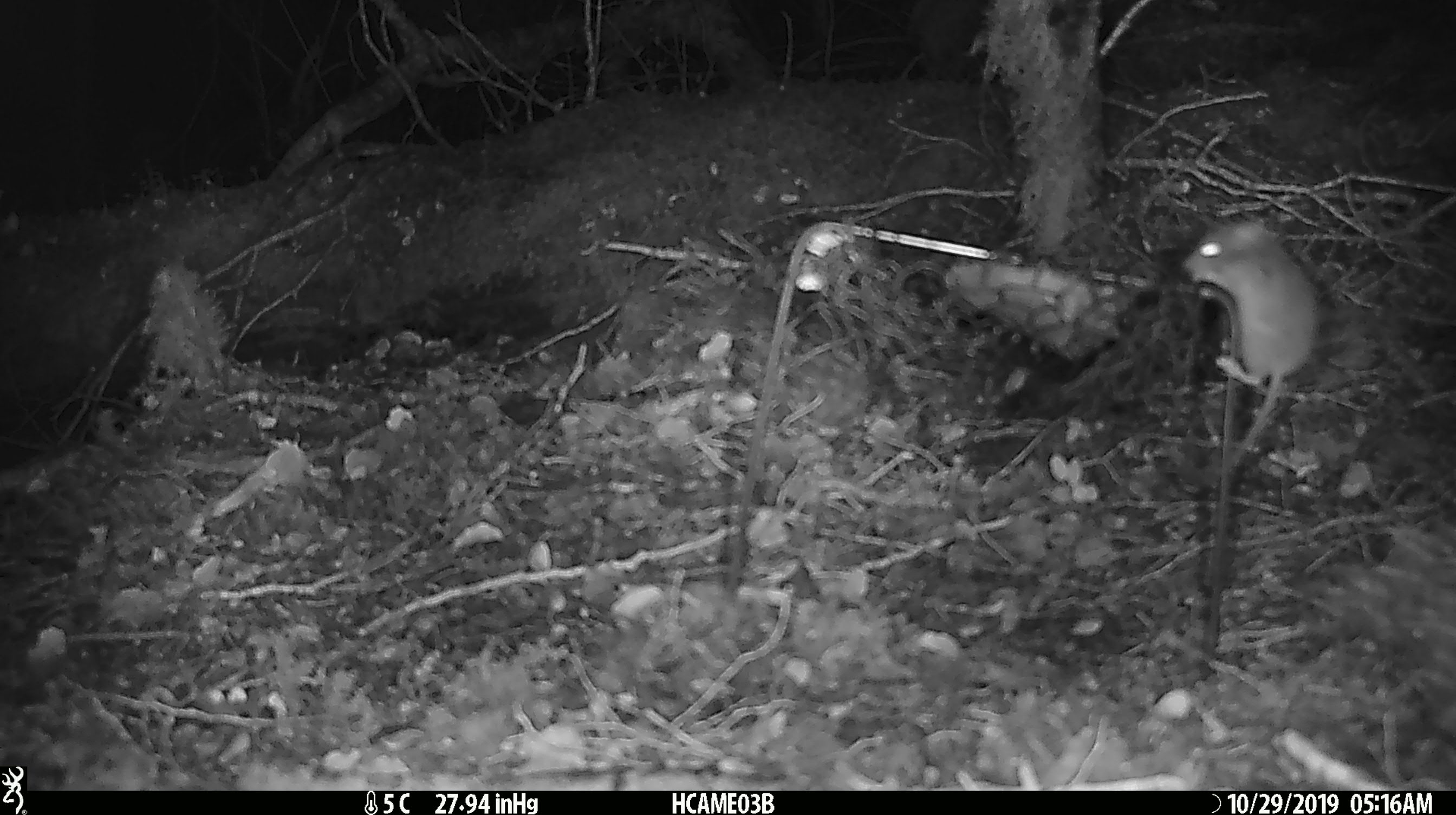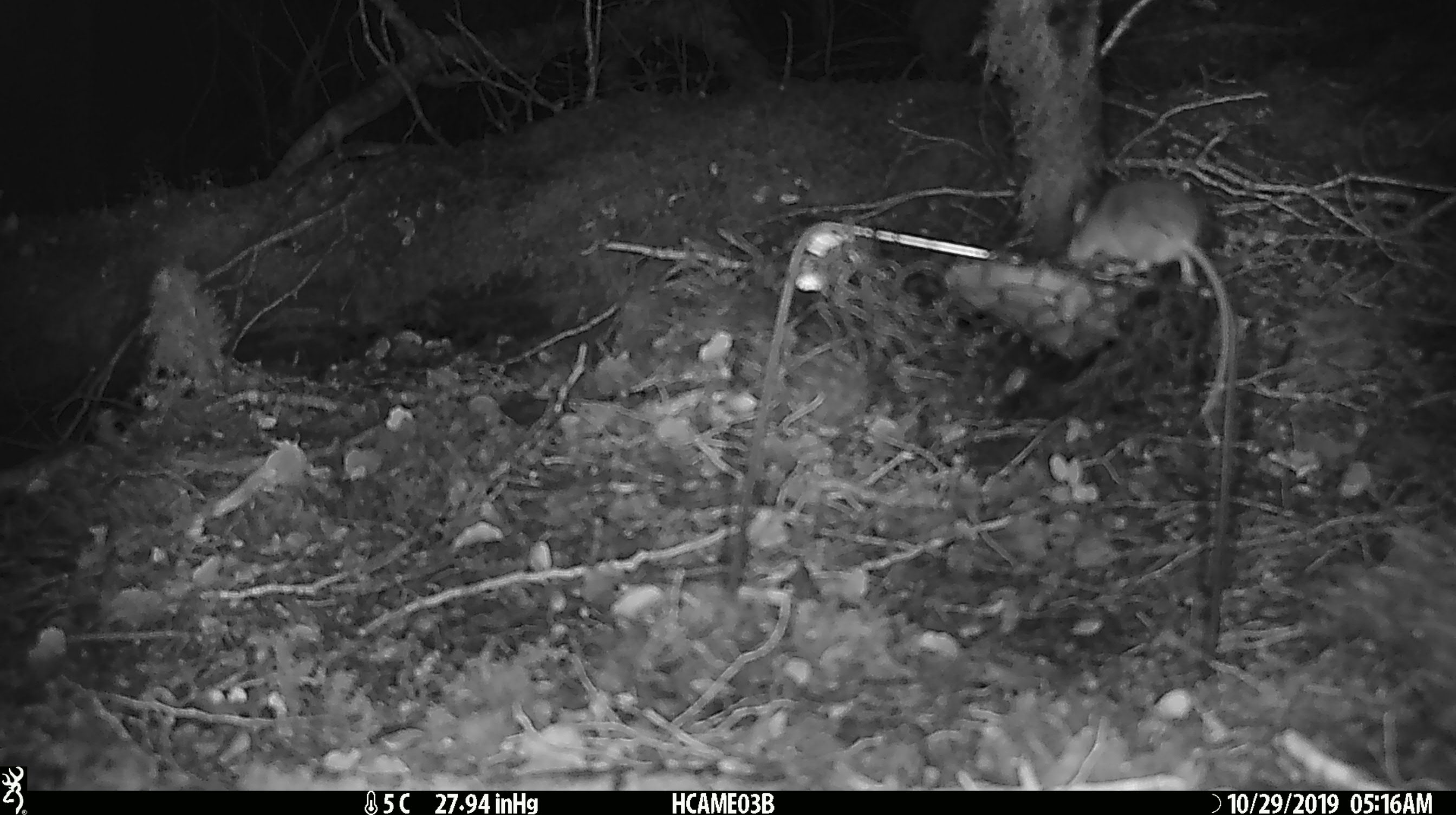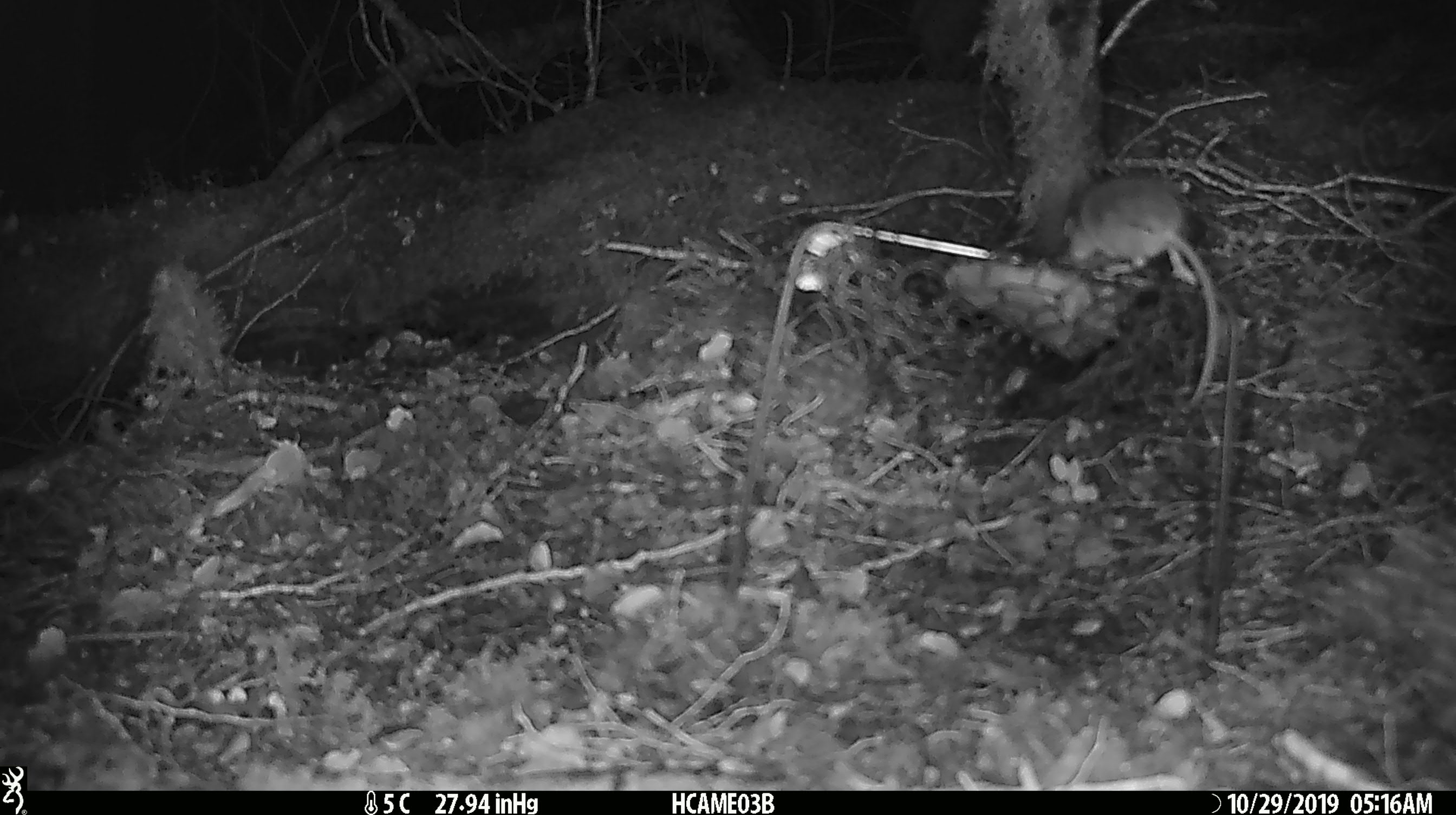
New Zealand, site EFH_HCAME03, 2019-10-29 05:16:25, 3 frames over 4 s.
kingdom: Animalia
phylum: Chordata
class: Mammalia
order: Rodentia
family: Muridae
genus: Mus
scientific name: Mus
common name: mouse